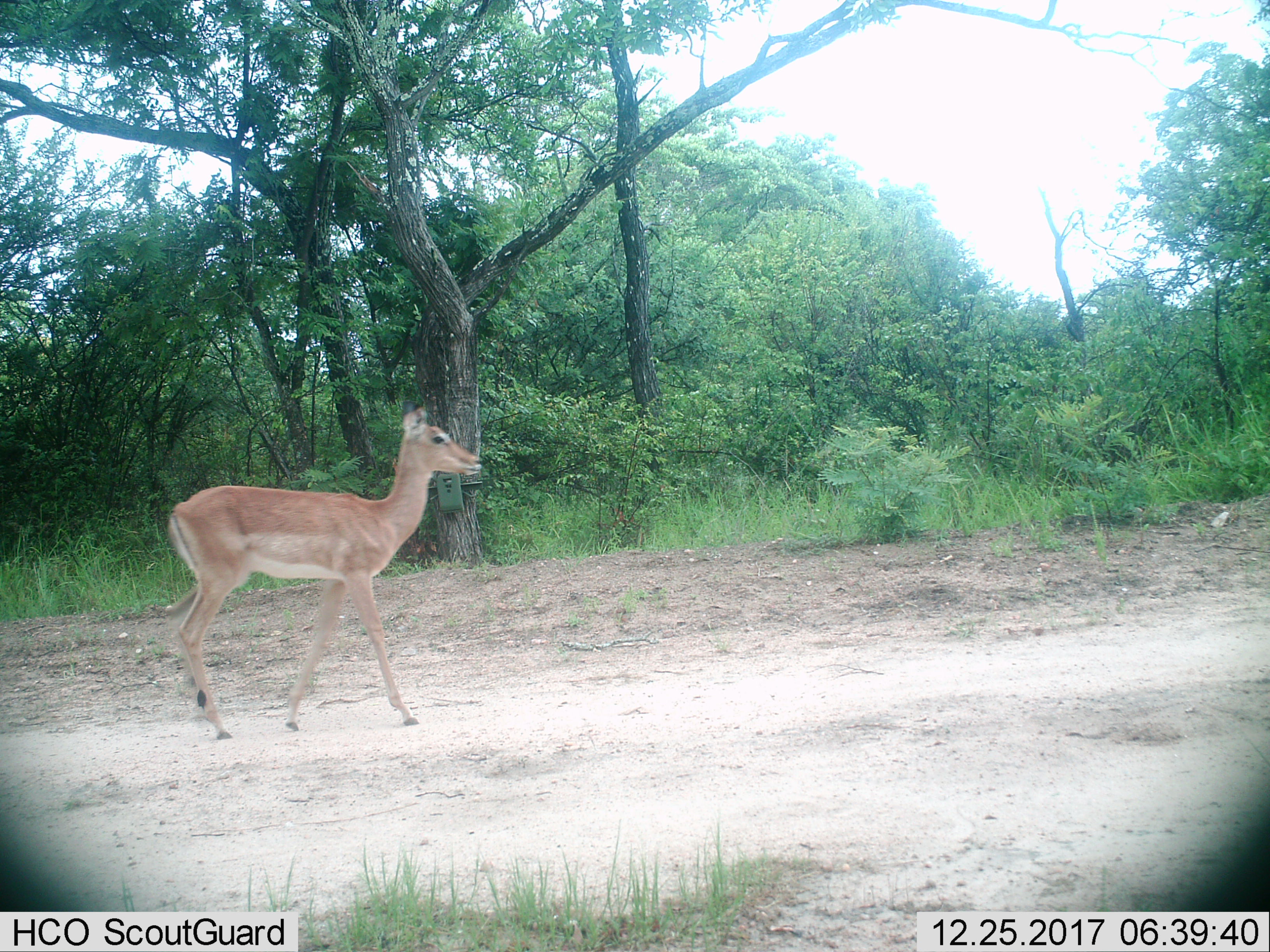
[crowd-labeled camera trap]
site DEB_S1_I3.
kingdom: Animalia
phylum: Chordata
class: Mammalia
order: Artiodactyla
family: Bovidae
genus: Aepyceros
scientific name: Aepyceros melampus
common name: impala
Impala (Aepyceros melampus), count 1. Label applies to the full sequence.